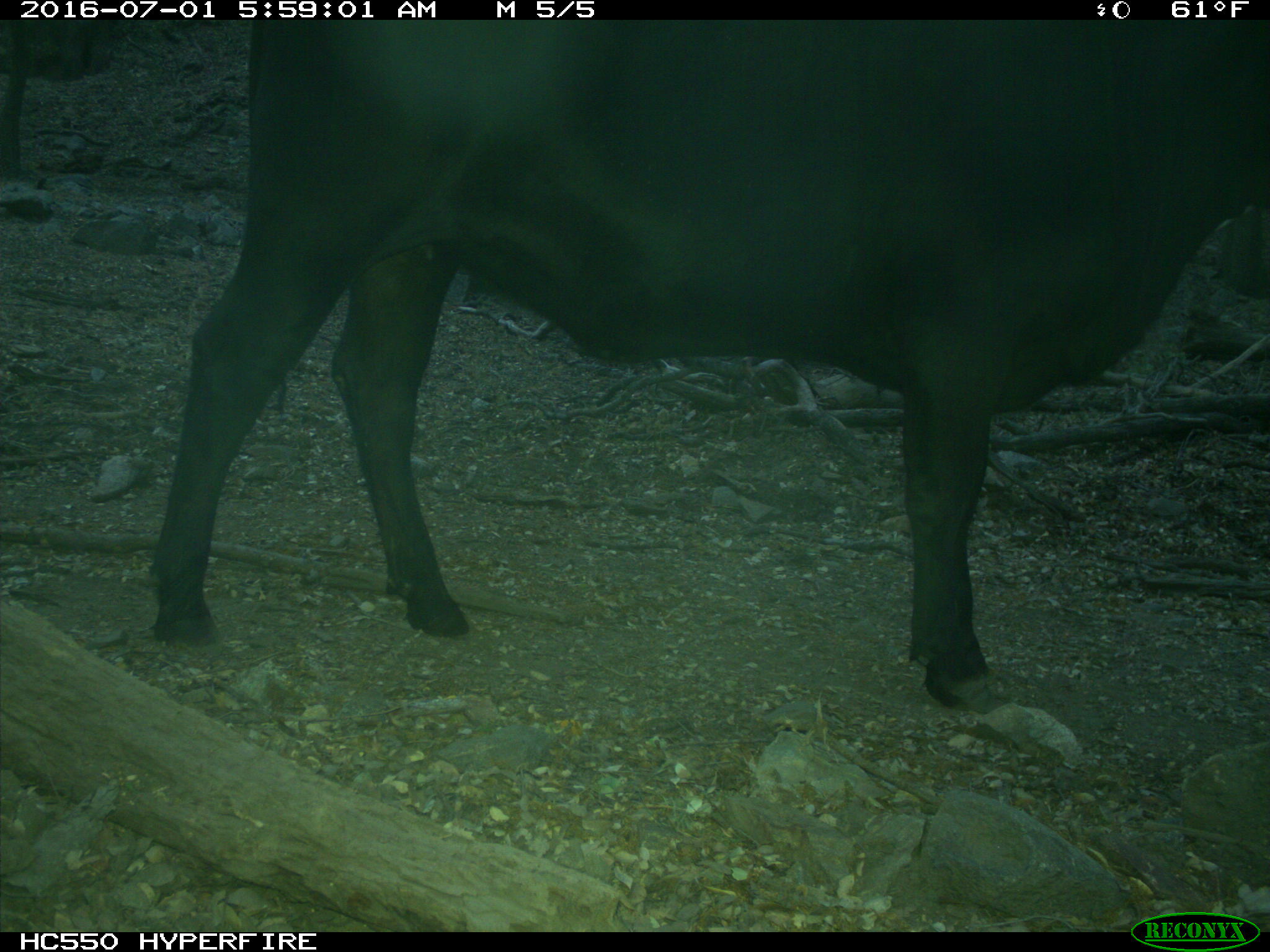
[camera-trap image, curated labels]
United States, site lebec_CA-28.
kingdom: Animalia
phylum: Chordata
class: Mammalia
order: Artiodactyla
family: Bovidae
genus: Bos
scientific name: Bos taurus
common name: domestic cow